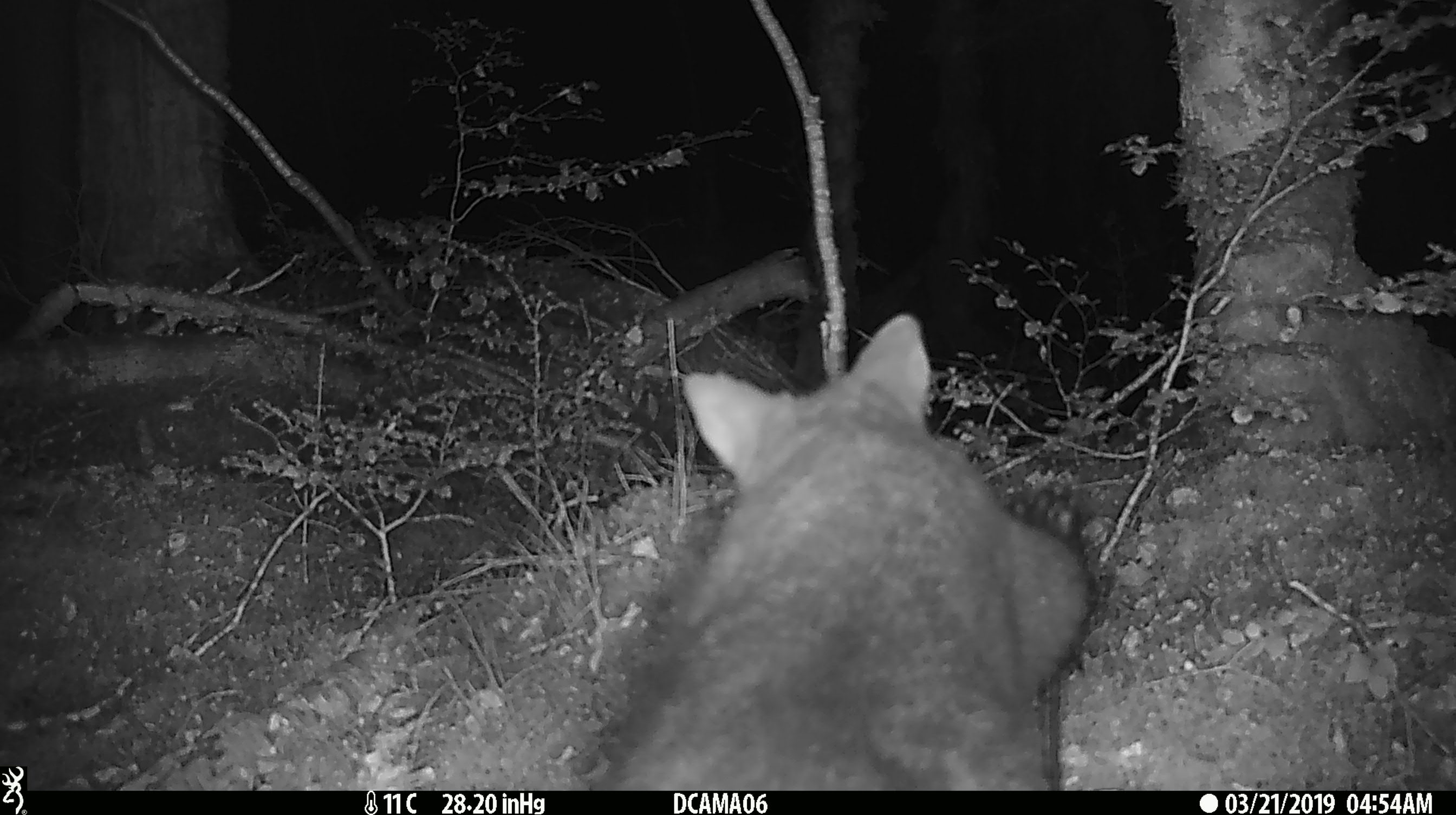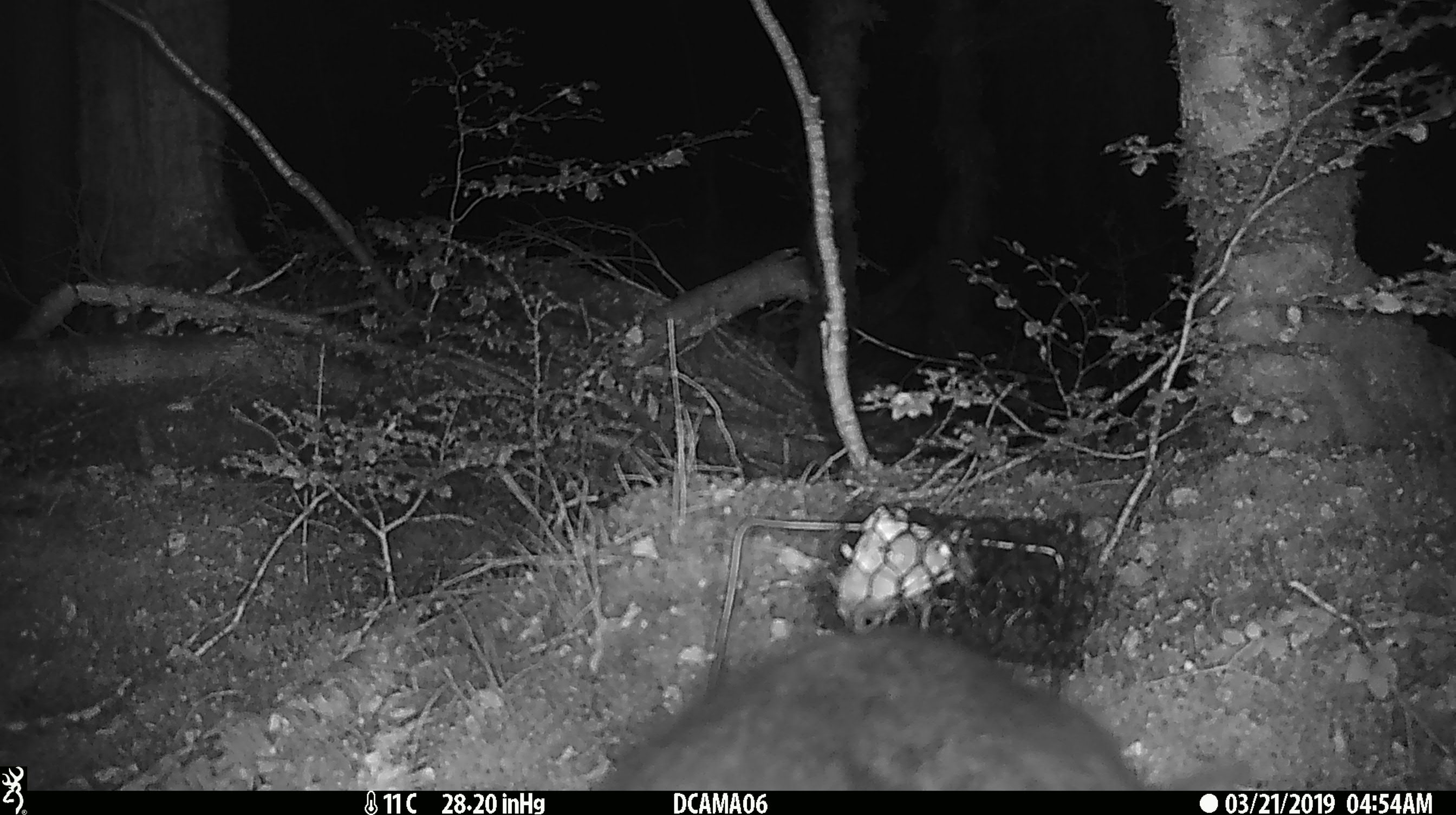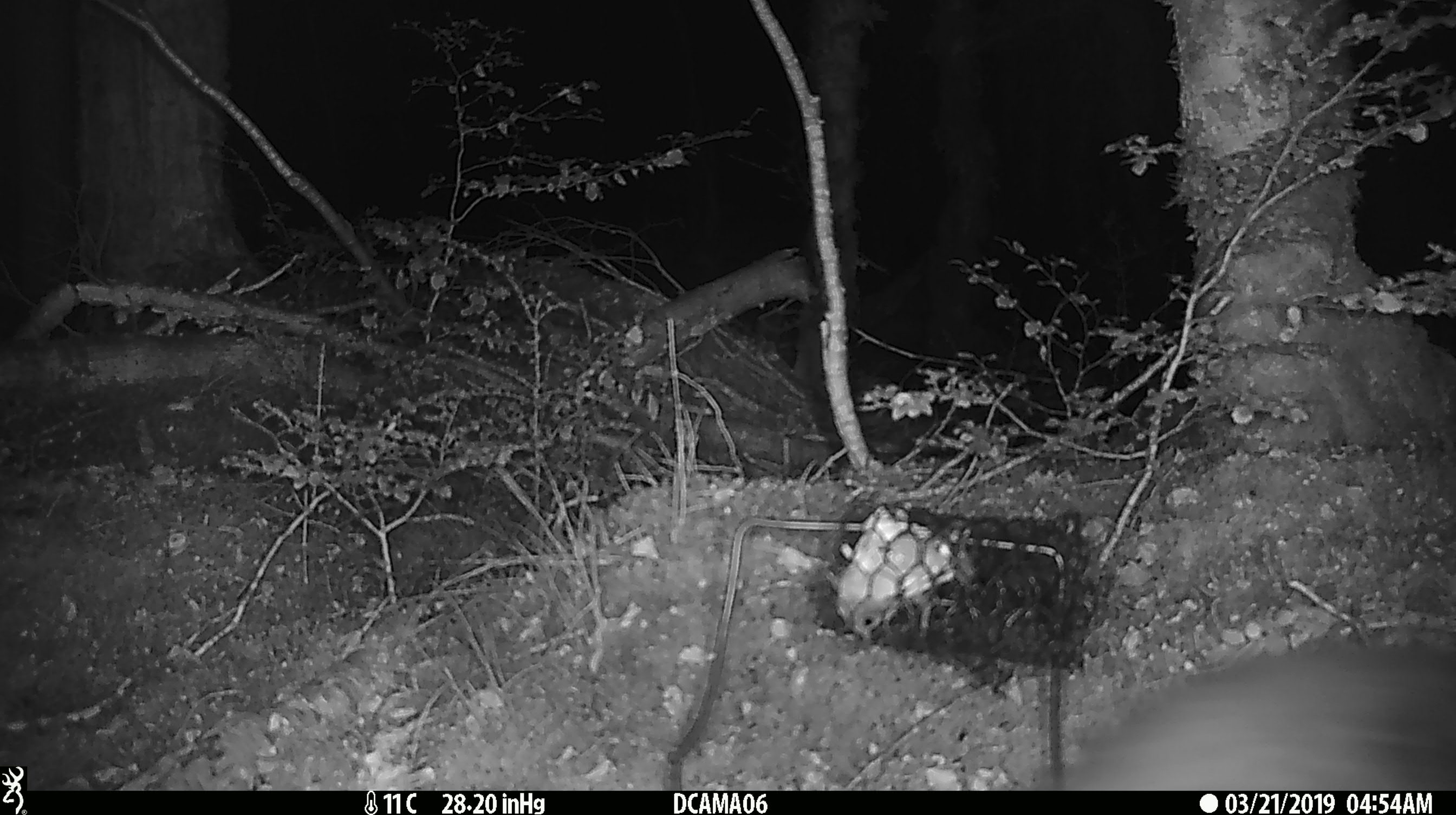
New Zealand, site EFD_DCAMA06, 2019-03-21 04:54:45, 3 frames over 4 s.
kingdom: Animalia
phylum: Chordata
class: Mammalia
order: Diprotodontia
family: Phalangeridae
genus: Trichosurus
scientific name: Trichosurus vulpecula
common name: common brushtail possum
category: possum